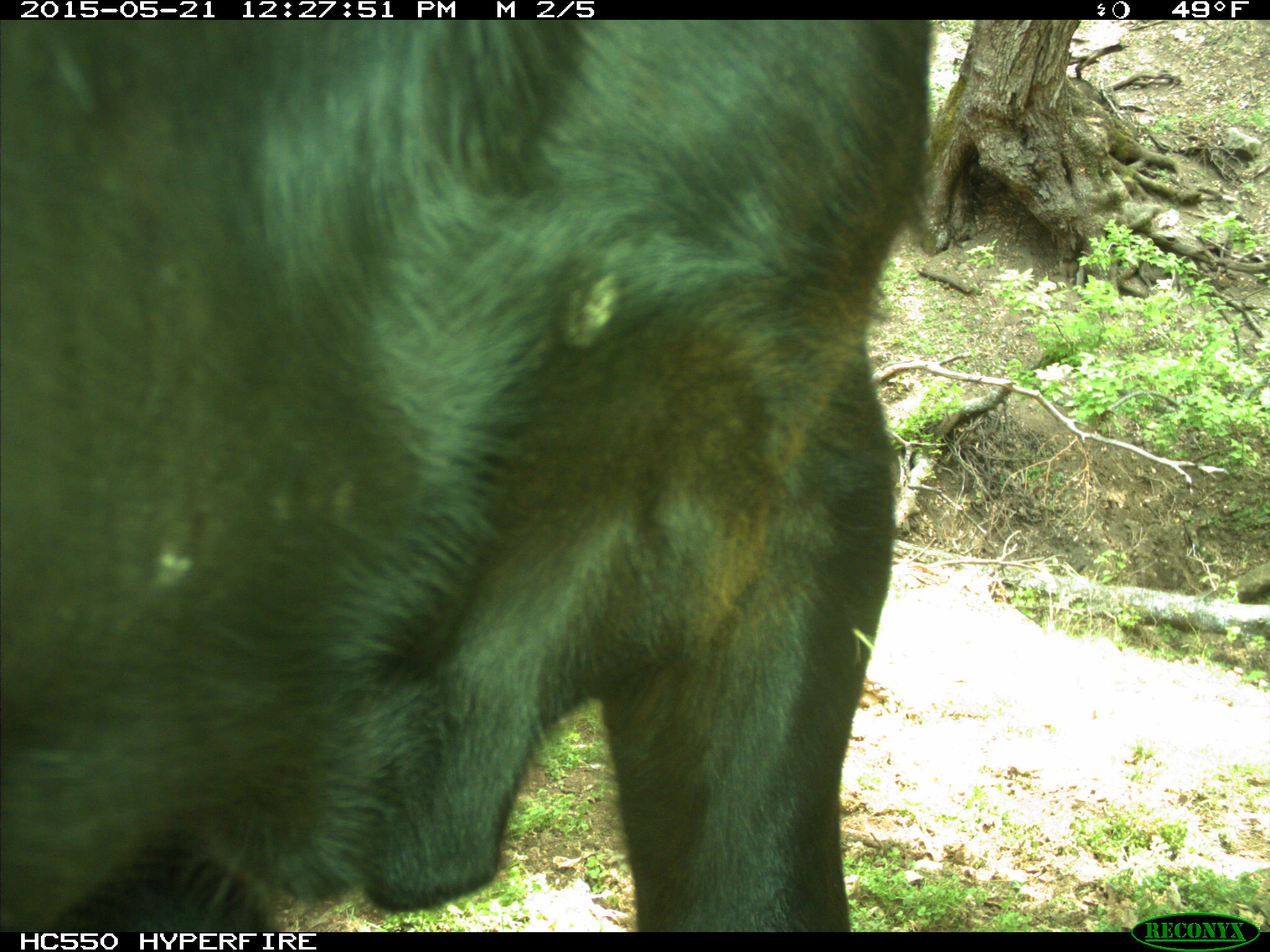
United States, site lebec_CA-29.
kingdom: Animalia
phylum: Chordata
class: Mammalia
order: Artiodactyla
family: Bovidae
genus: Bos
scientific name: Bos taurus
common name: domestic cow